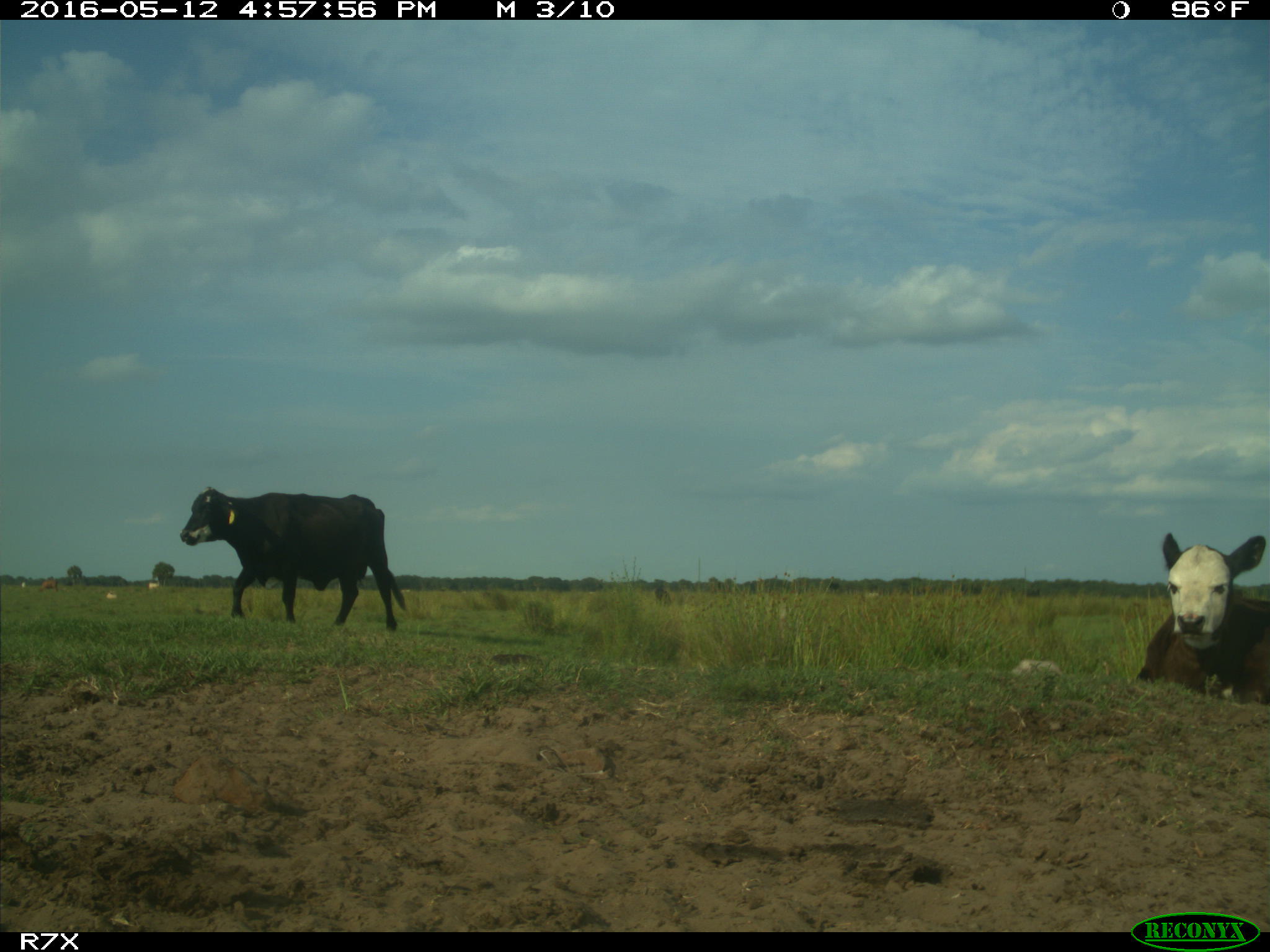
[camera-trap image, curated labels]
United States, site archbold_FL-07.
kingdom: Animalia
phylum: Chordata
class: Mammalia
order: Artiodactyla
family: Bovidae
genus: Bos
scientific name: Bos taurus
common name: domestic cow